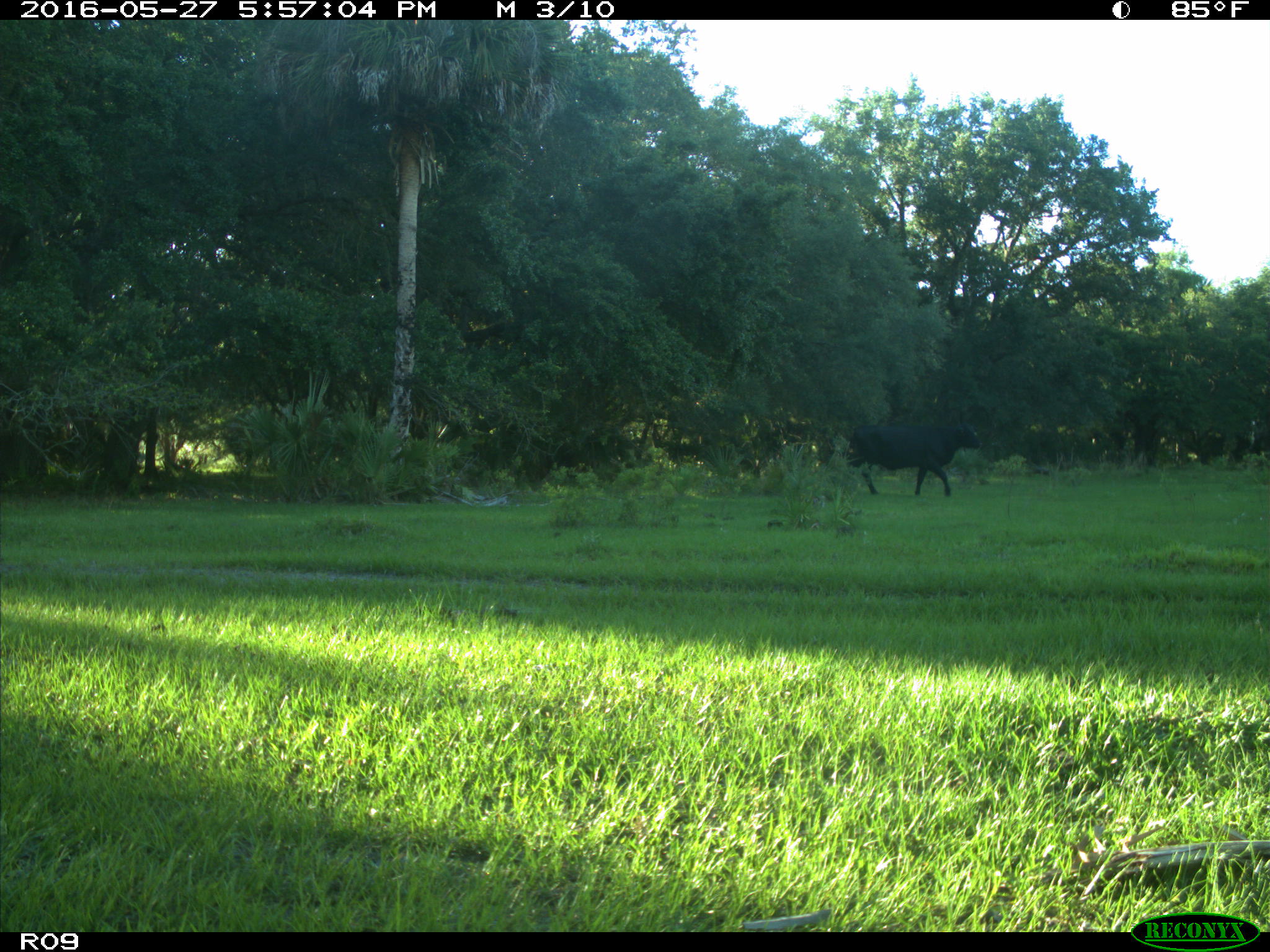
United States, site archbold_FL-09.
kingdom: Animalia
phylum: Chordata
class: Mammalia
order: Artiodactyla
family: Bovidae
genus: Bos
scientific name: Bos taurus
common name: domestic cow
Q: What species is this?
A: Bos taurus (domestic cow).